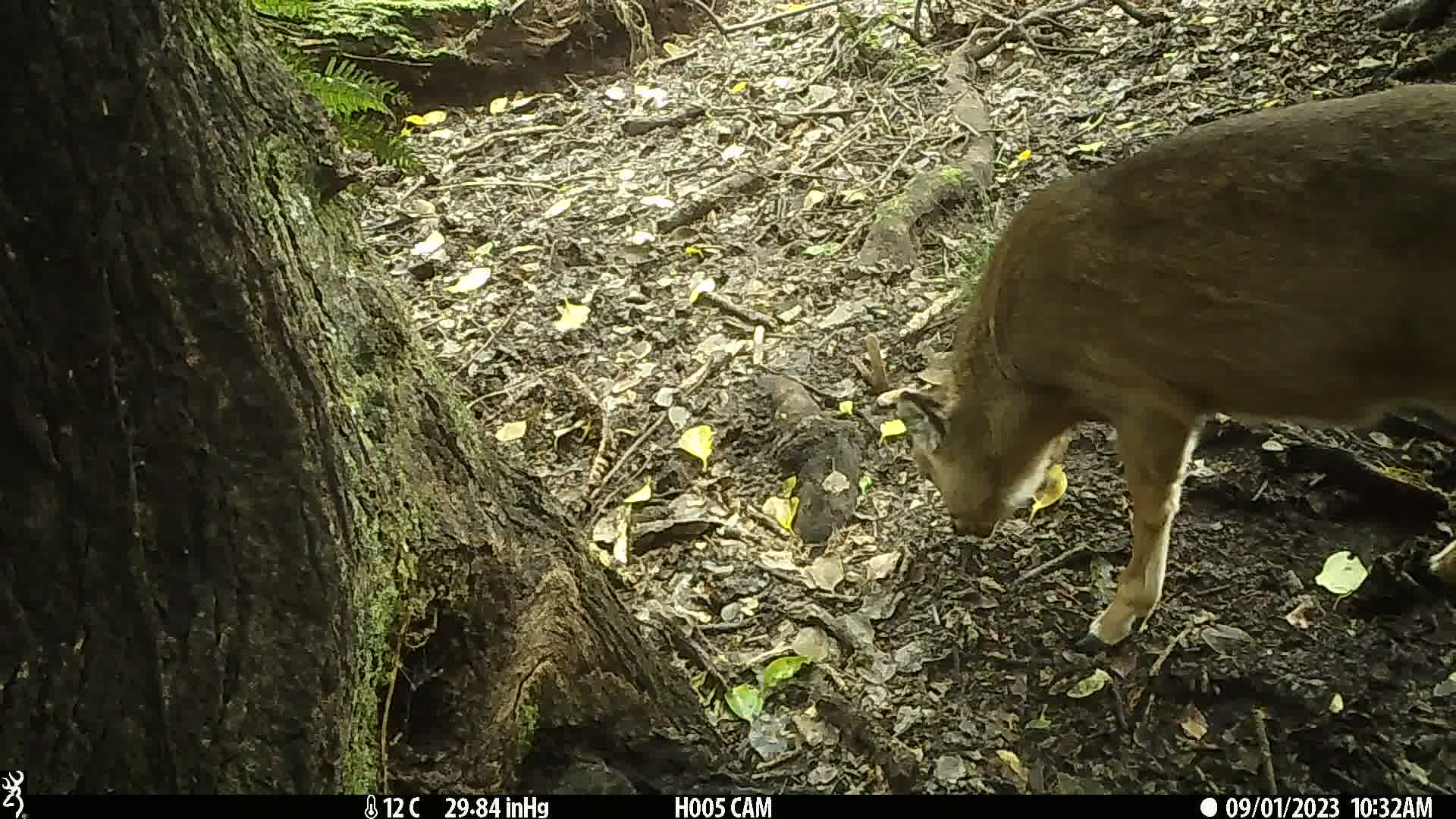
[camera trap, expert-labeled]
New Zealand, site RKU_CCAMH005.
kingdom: Animalia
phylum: Chordata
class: Mammalia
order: Artiodactyla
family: Cervidae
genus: Odocoileus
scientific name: Odocoileus virginianus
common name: white-tailed deer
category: white tailed deer